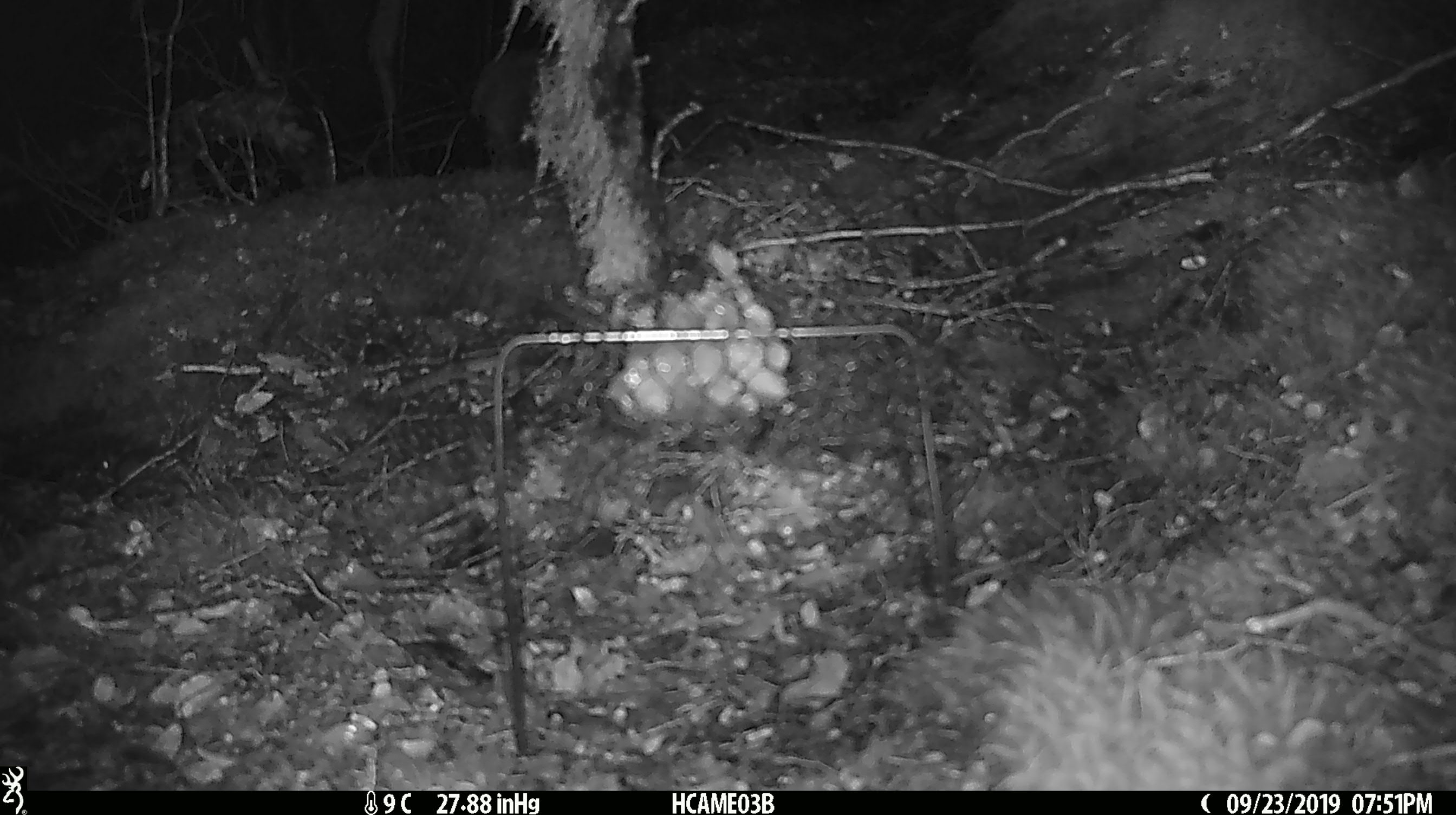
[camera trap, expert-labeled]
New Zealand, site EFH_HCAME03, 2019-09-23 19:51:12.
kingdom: Animalia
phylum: Chordata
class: Mammalia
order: Rodentia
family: Muridae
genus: Mus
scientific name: Mus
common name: mouse